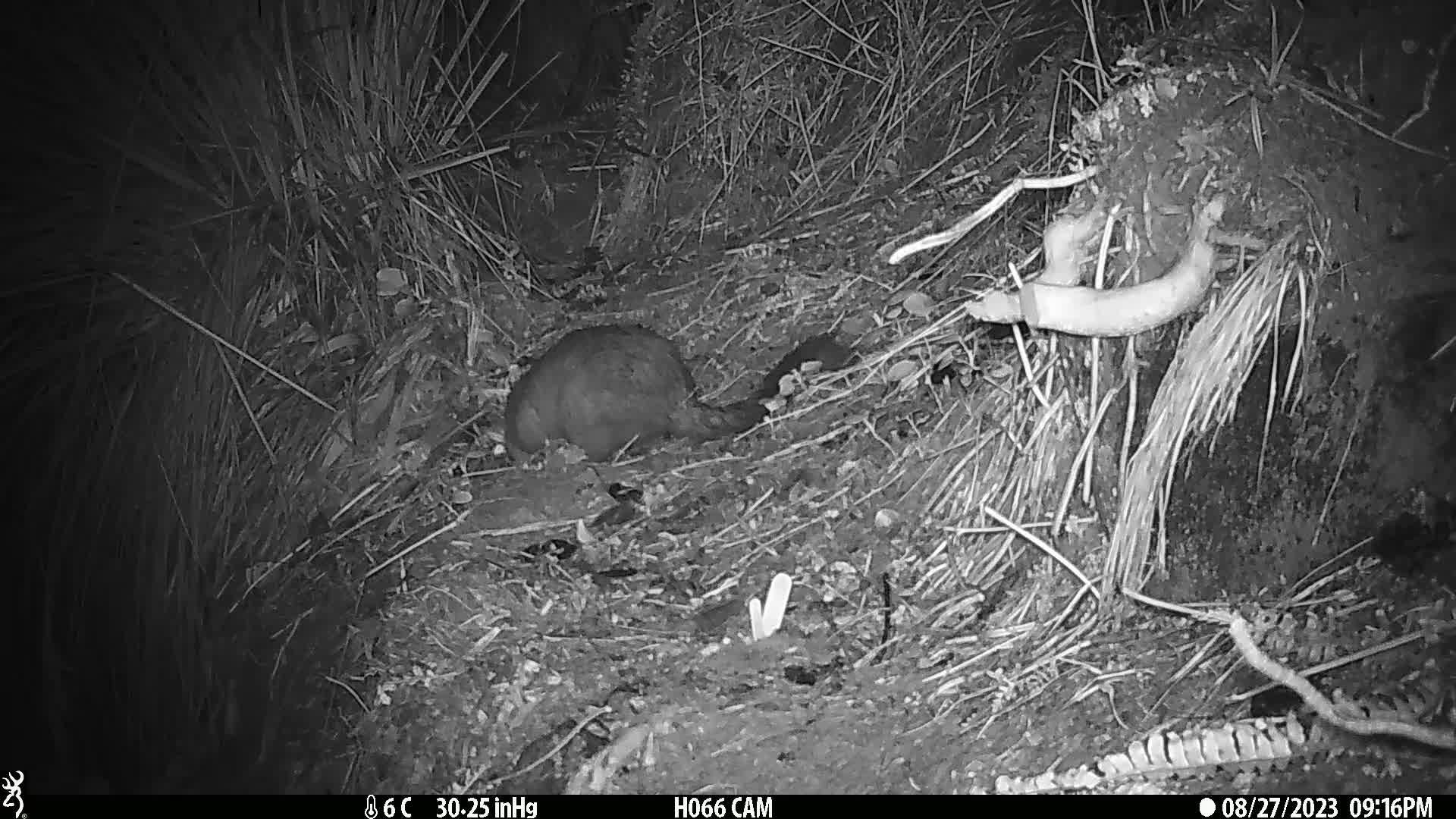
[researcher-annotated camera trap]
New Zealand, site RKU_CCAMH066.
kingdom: Animalia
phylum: Chordata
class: Mammalia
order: Diprotodontia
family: Phalangeridae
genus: Trichosurus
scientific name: Trichosurus vulpecula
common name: common brushtail possum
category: possum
Possum (common brushtail possum) (Trichosurus vulpecula).